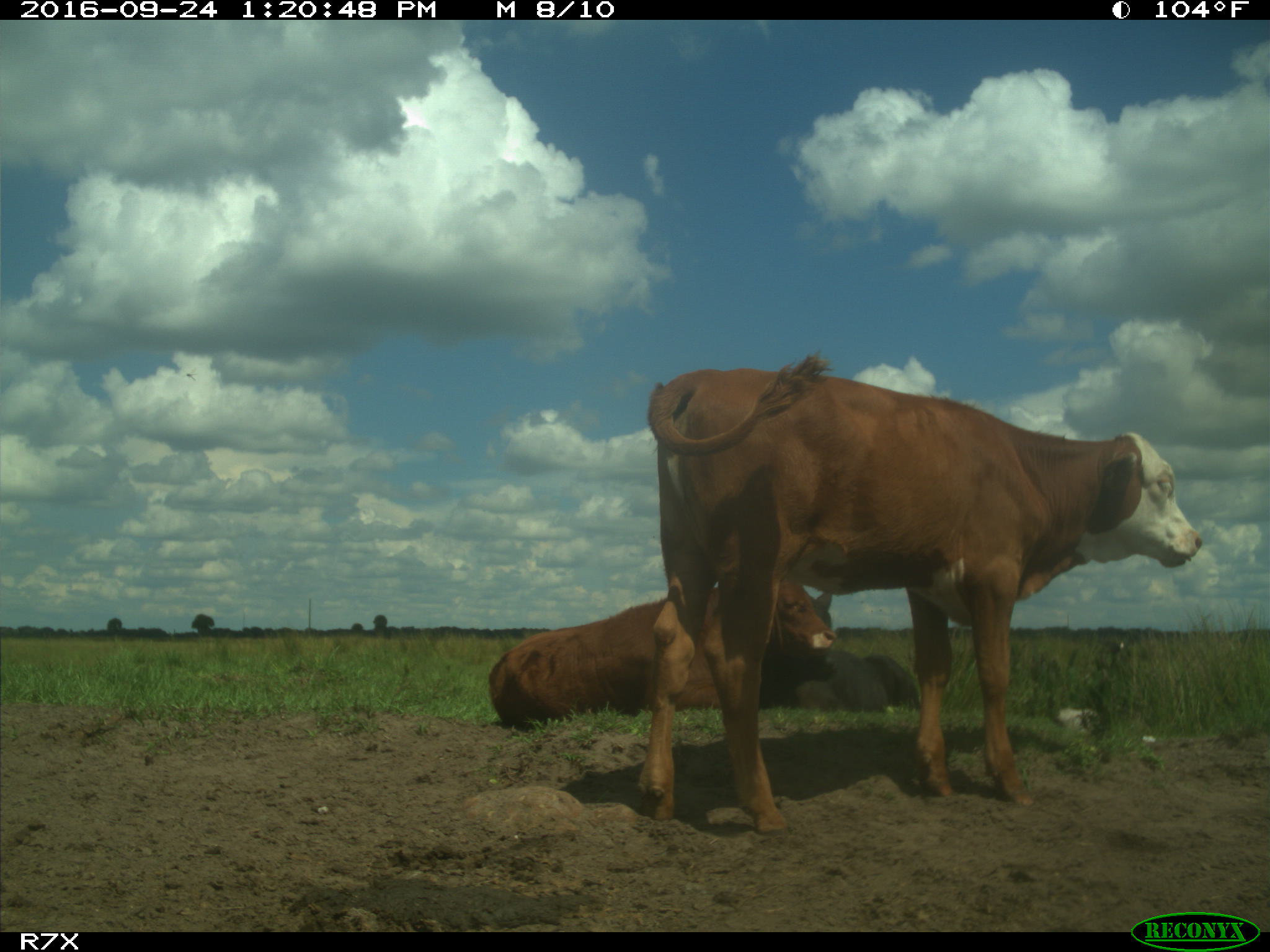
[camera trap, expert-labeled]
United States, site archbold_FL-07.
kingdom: Animalia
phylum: Chordata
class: Mammalia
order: Artiodactyla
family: Bovidae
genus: Bos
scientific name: Bos taurus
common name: domestic cow